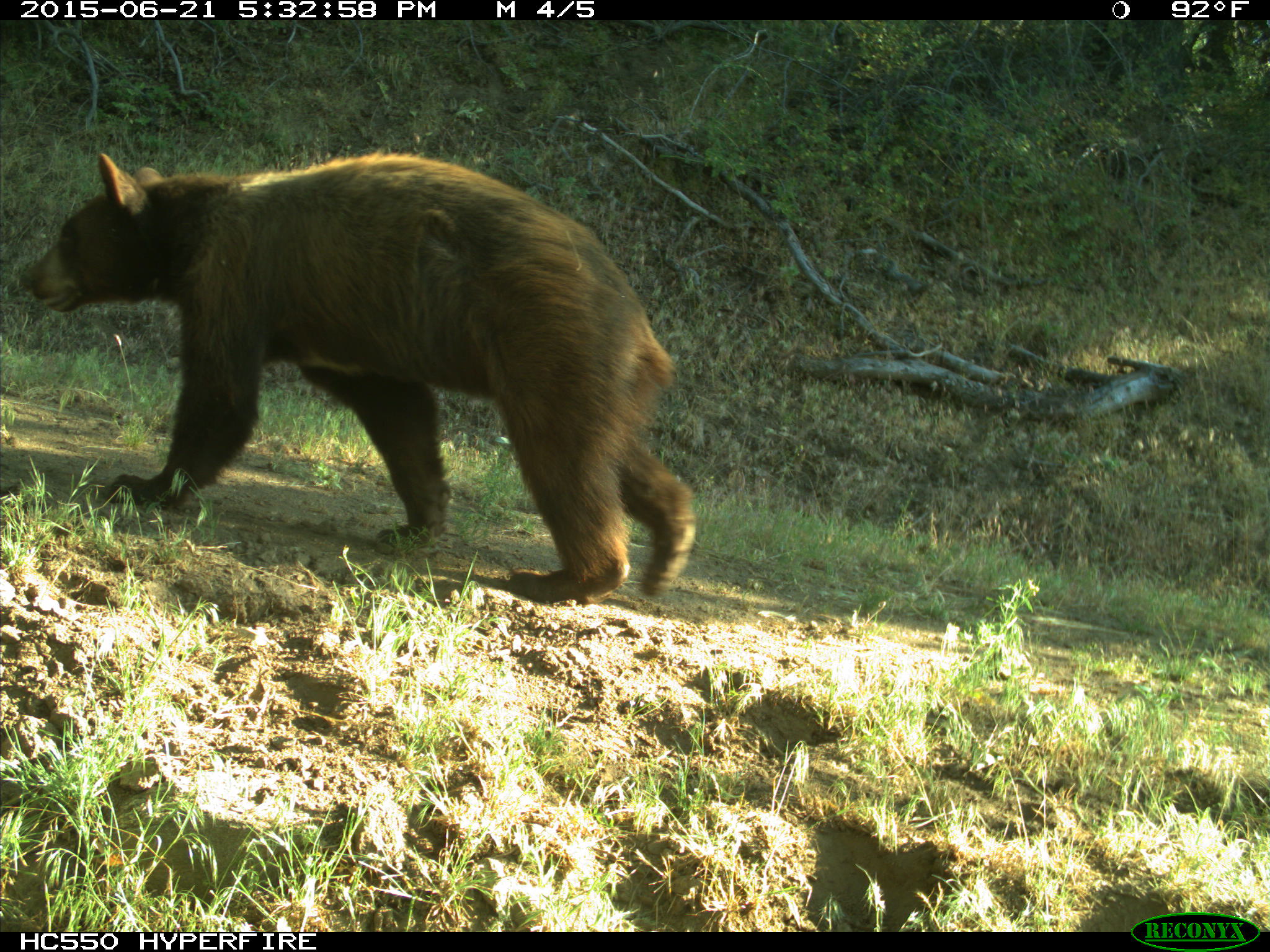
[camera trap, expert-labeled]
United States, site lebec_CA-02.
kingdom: Animalia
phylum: Chordata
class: Mammalia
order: Carnivora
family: Ursidae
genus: Ursus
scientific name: Ursus americanus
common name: american black bear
Ursus americanus (american black bear).